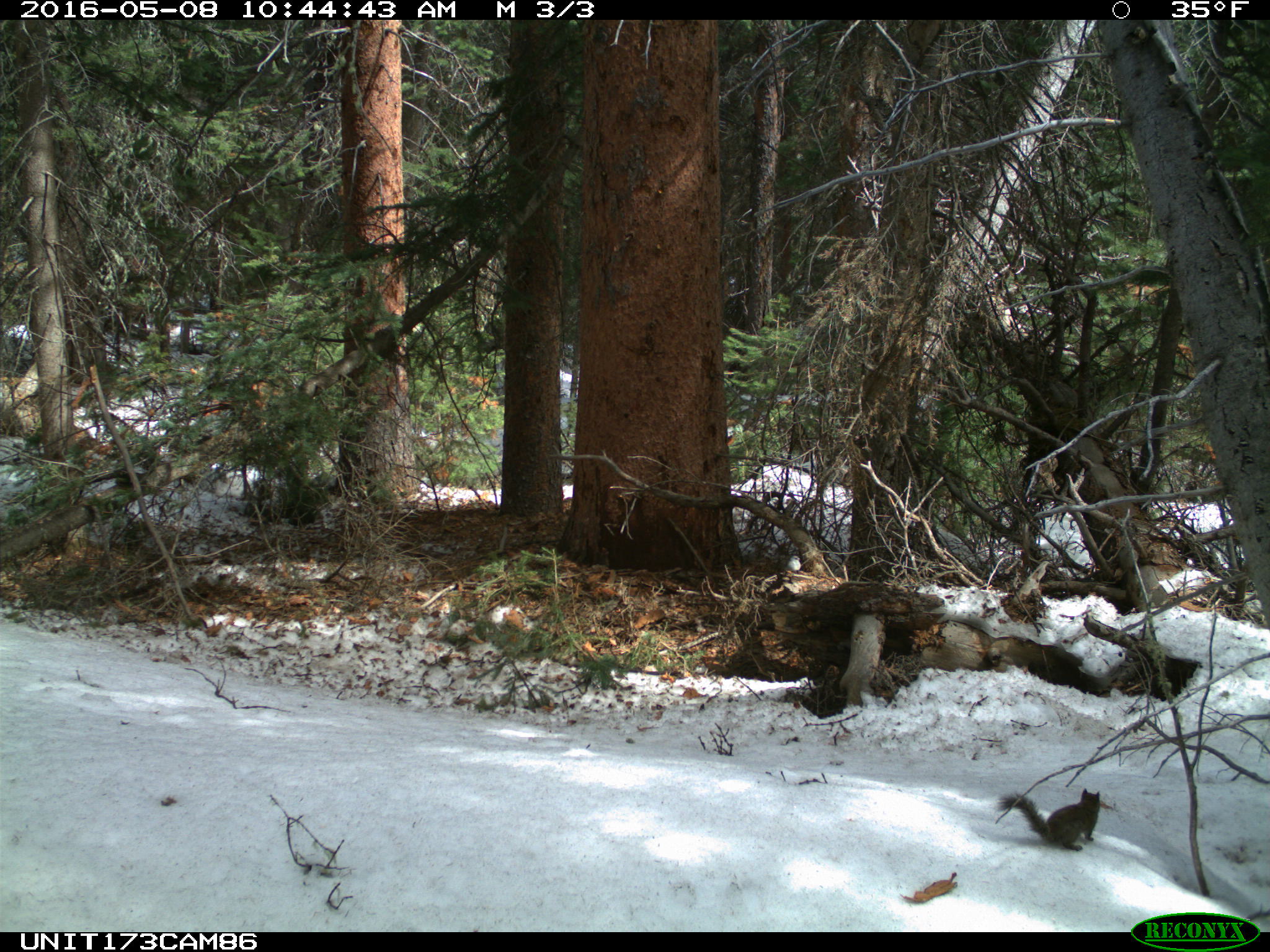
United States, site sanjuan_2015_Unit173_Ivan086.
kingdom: Animalia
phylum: Chordata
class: Mammalia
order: Rodentia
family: Sciuridae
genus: Tamiasciurus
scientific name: Tamiasciurus hudsonicus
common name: american red squirrel